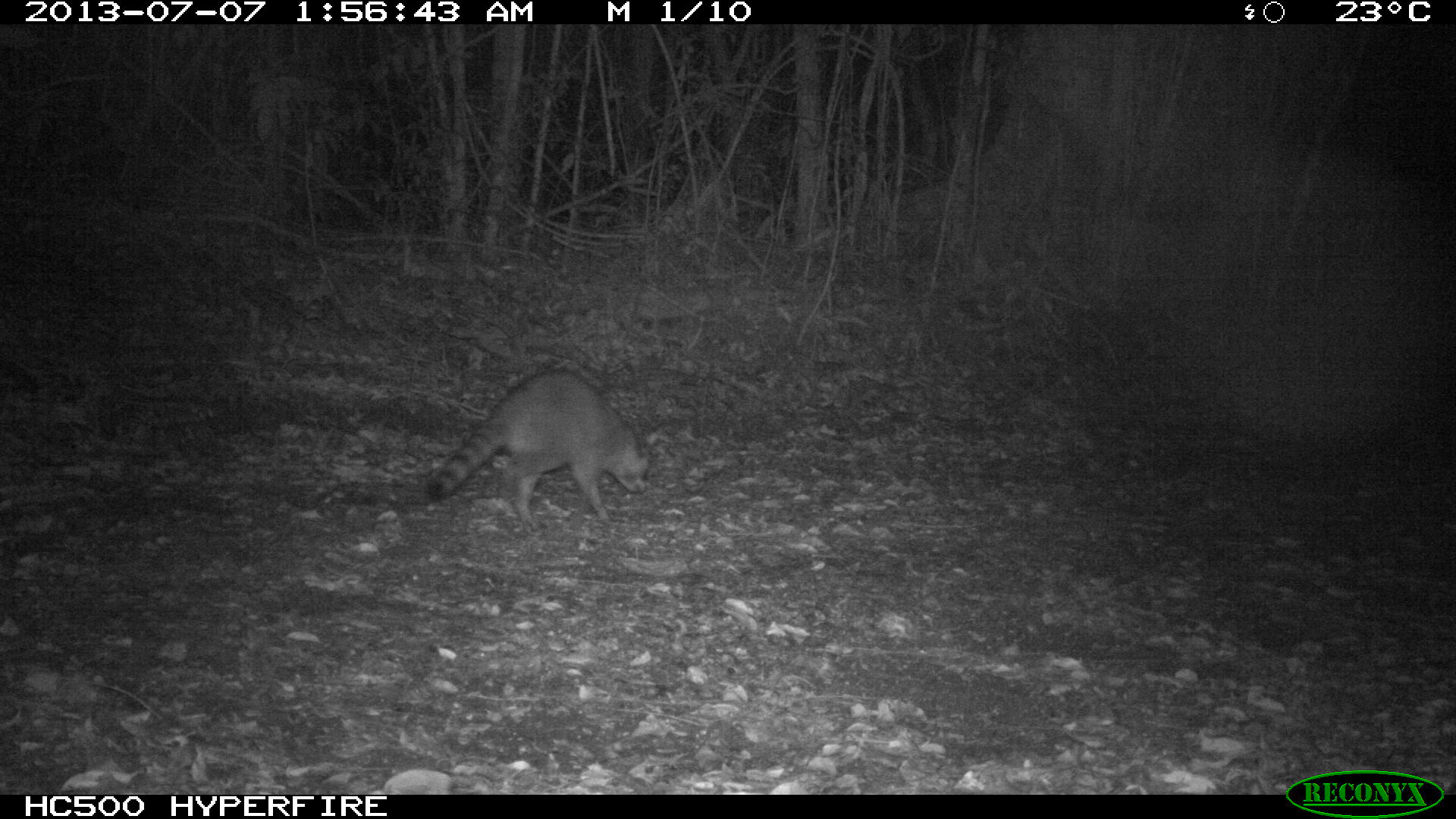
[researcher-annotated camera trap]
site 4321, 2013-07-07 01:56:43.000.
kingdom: Animalia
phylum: Chordata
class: Mammalia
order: Carnivora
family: Procyonidae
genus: Procyon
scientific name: Procyon lotor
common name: common raccoon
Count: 1.